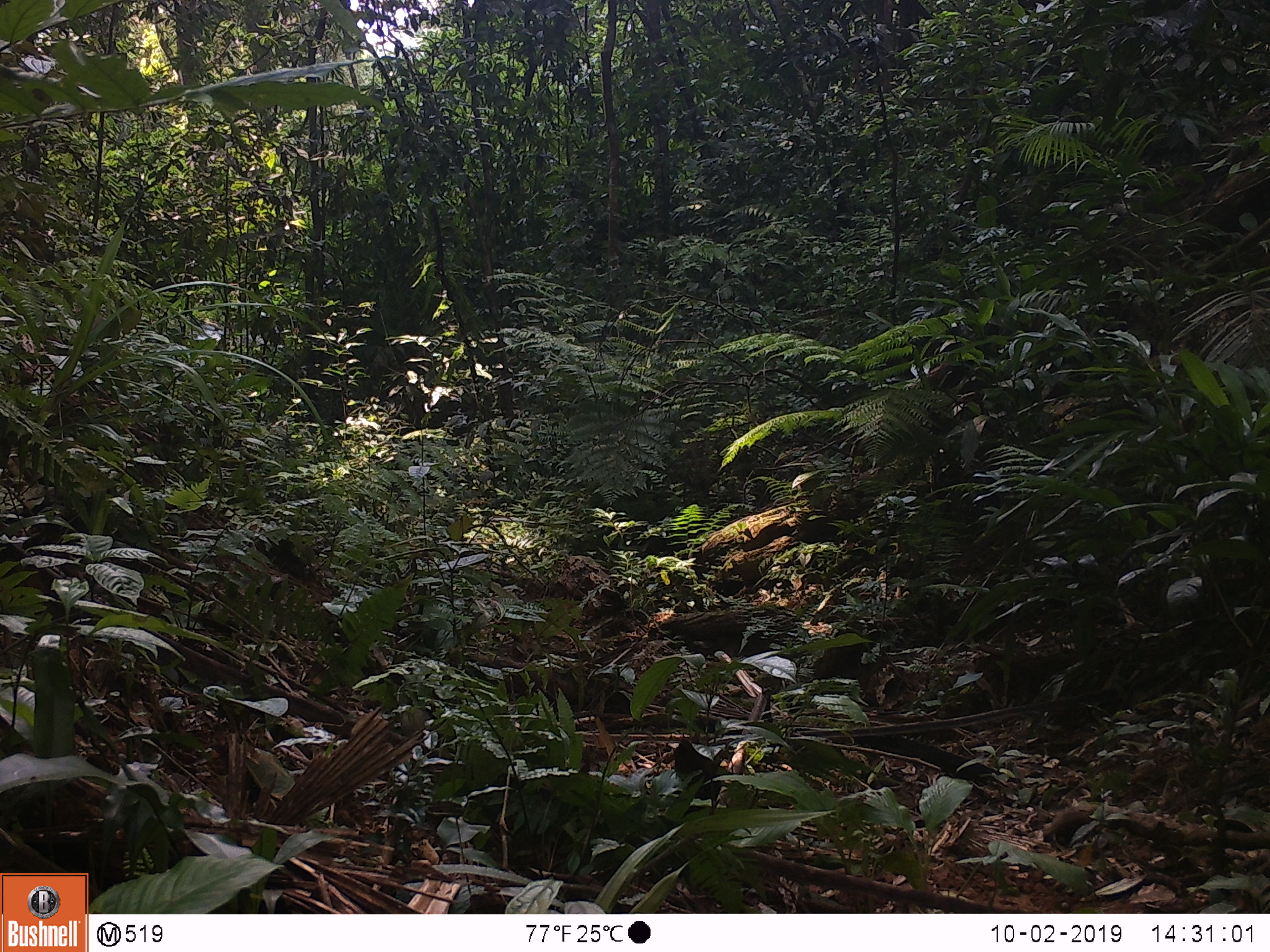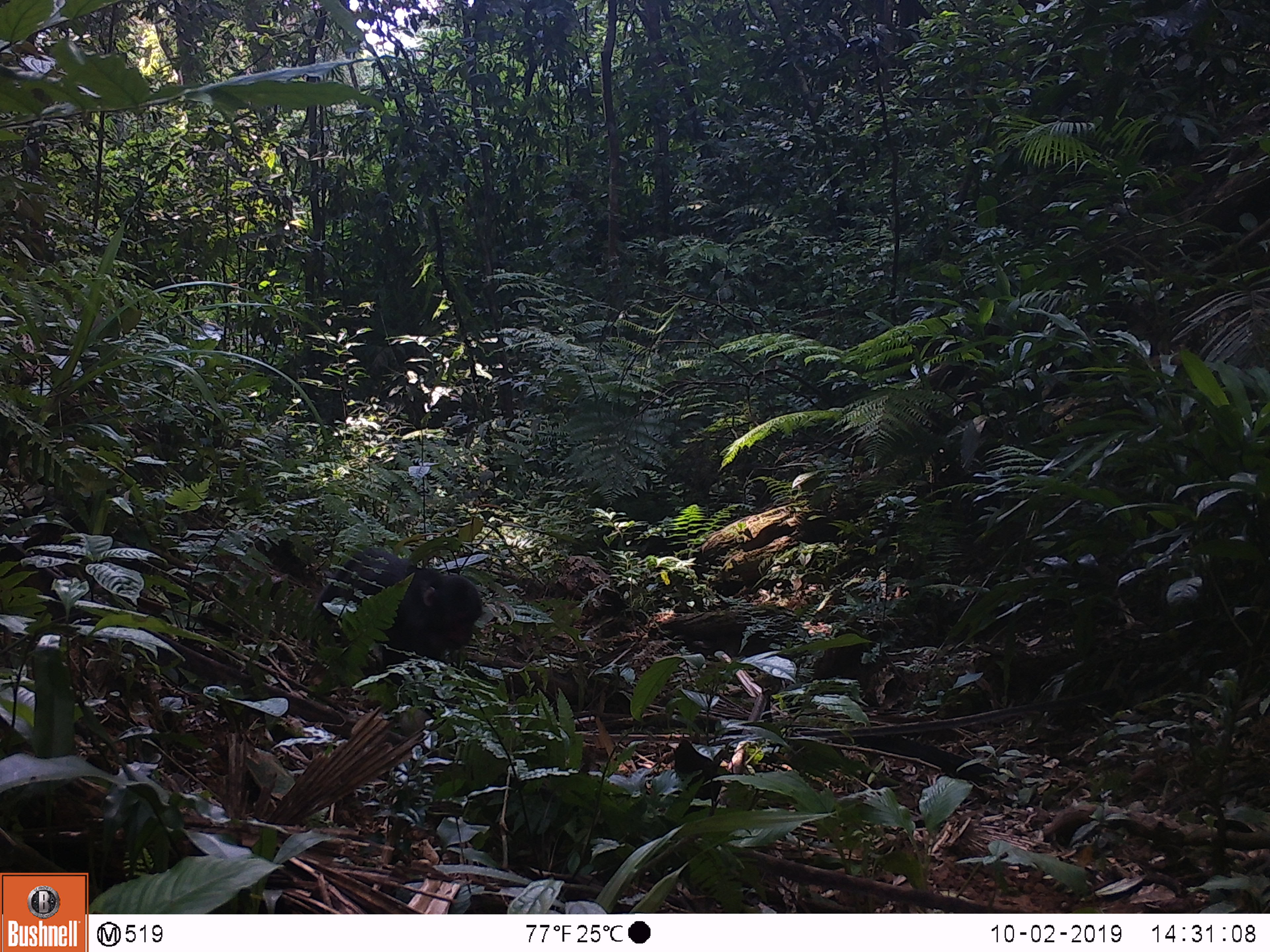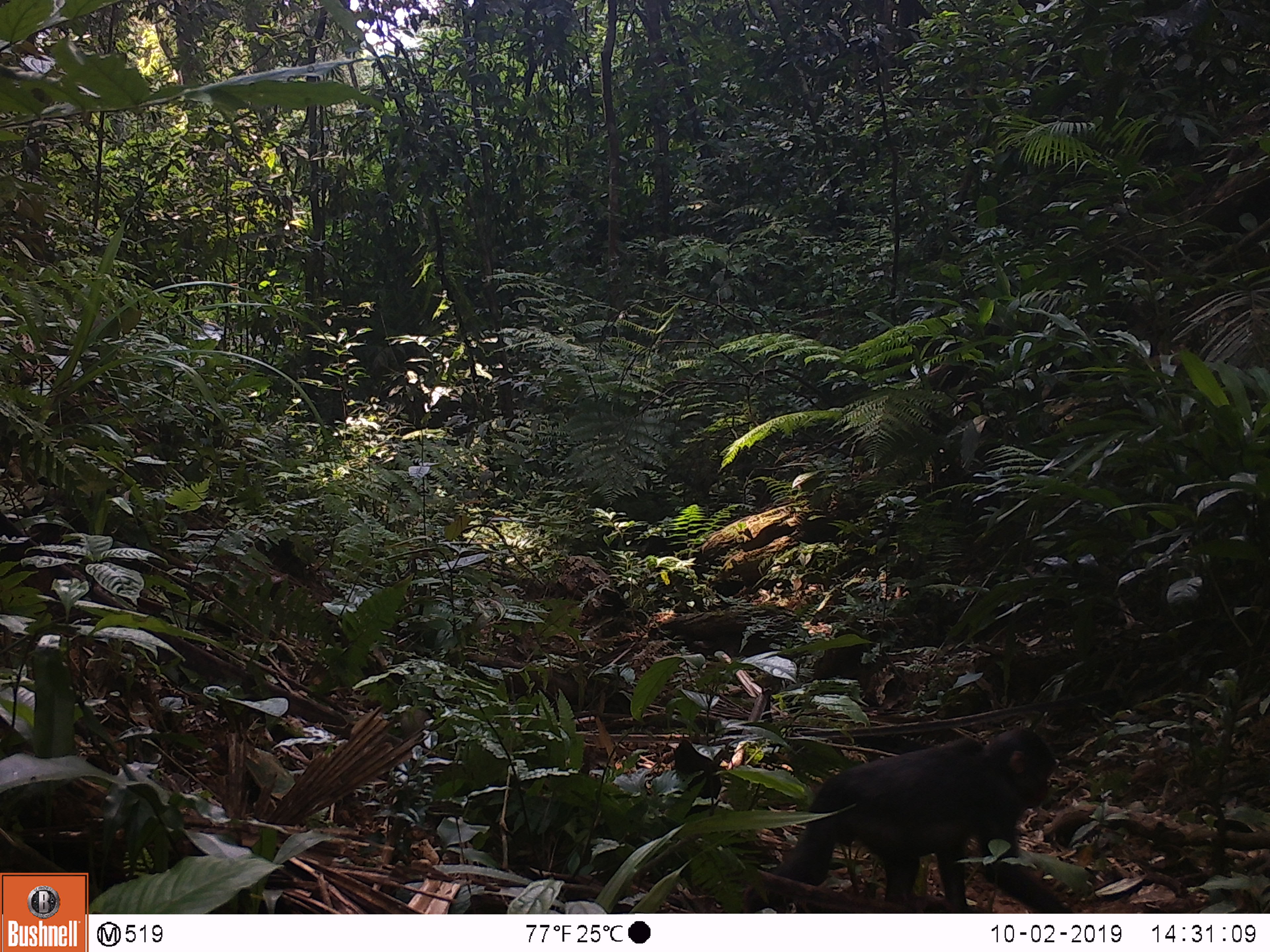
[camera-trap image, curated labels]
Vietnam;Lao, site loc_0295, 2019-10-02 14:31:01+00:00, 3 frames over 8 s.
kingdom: Animalia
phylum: Chordata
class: Mammalia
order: Primates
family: Cercopithecidae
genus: Macaca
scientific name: Macaca arctoides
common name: stump-tailed macaque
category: stump tailed macaque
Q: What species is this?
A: Stump tailed macaque (stump-tailed macaque) (Macaca arctoides).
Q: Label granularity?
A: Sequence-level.